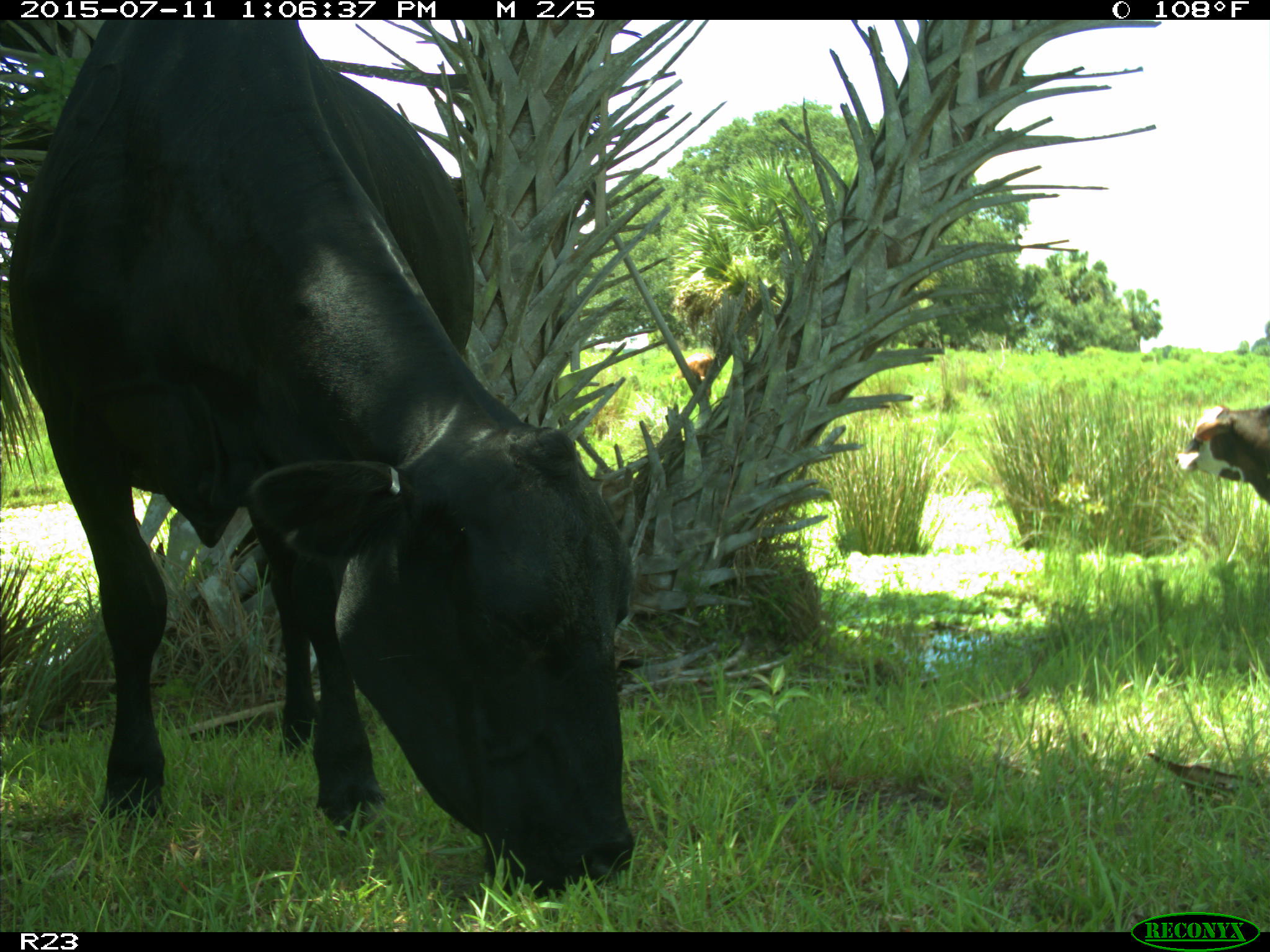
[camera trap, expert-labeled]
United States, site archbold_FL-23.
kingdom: Animalia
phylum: Chordata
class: Mammalia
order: Artiodactyla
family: Bovidae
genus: Bos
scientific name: Bos taurus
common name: domestic cow